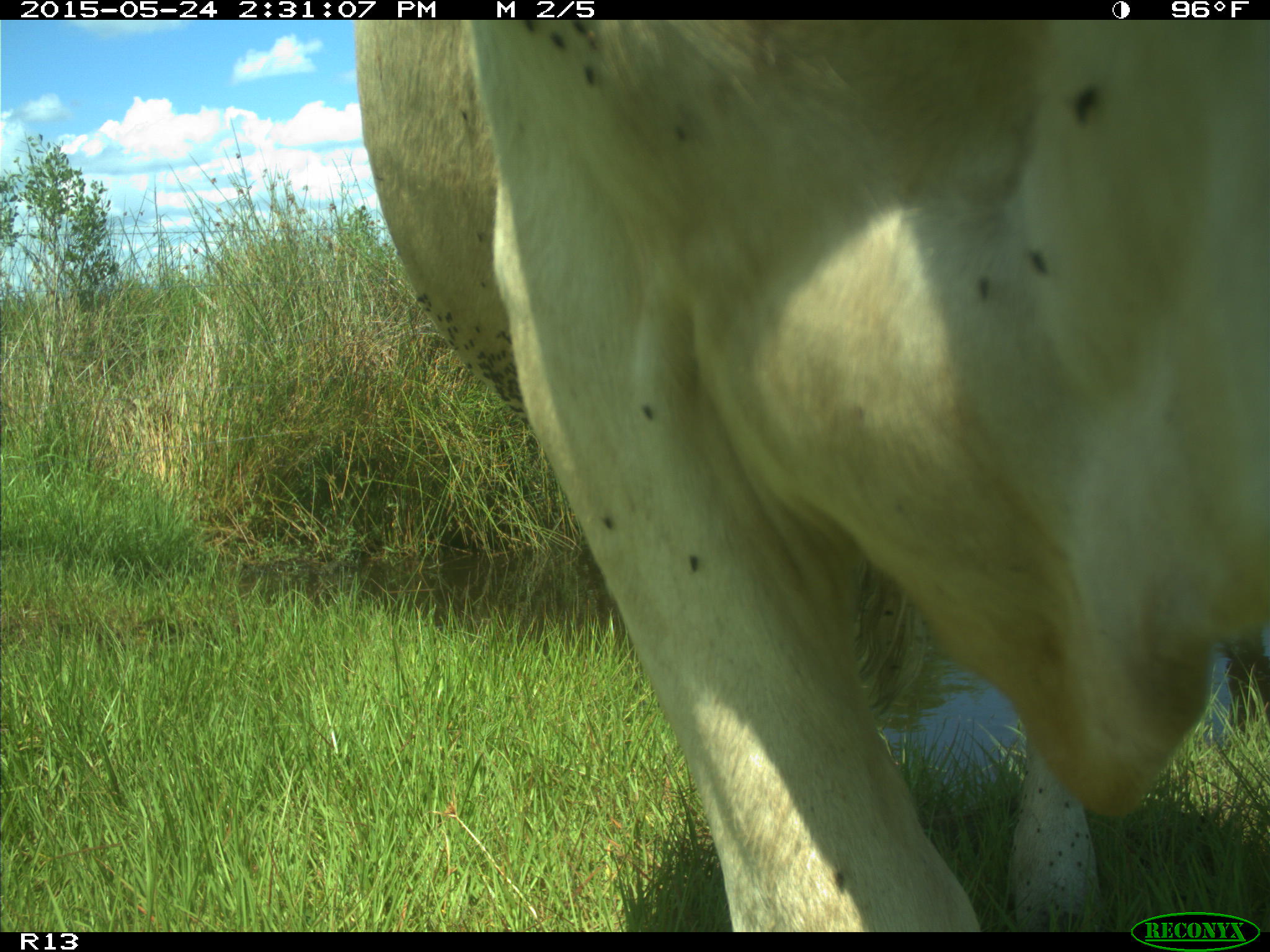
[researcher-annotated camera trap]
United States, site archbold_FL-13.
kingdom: Animalia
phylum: Chordata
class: Mammalia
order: Artiodactyla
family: Bovidae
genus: Bos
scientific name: Bos taurus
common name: domestic cow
Bos taurus (domestic cow).